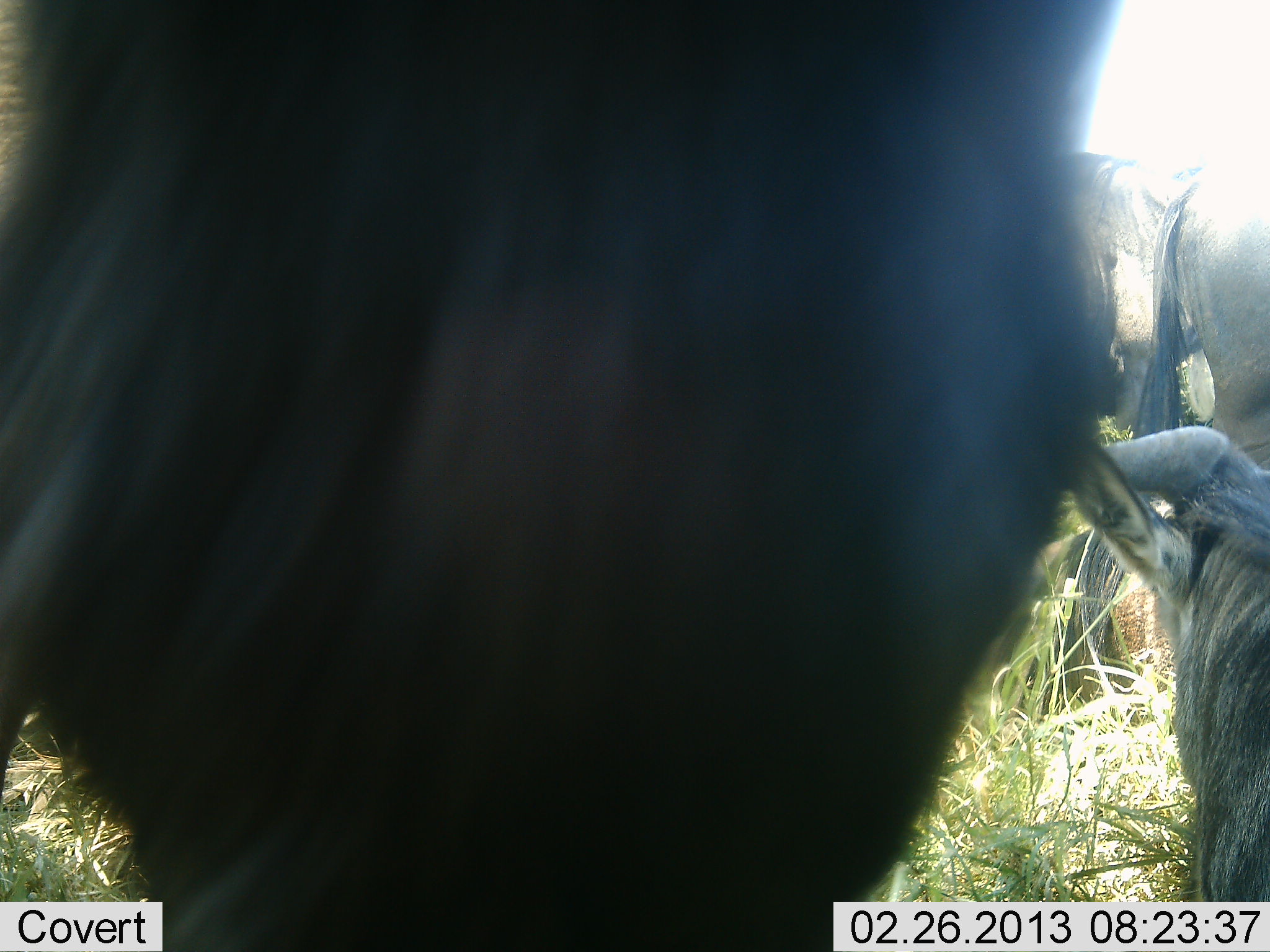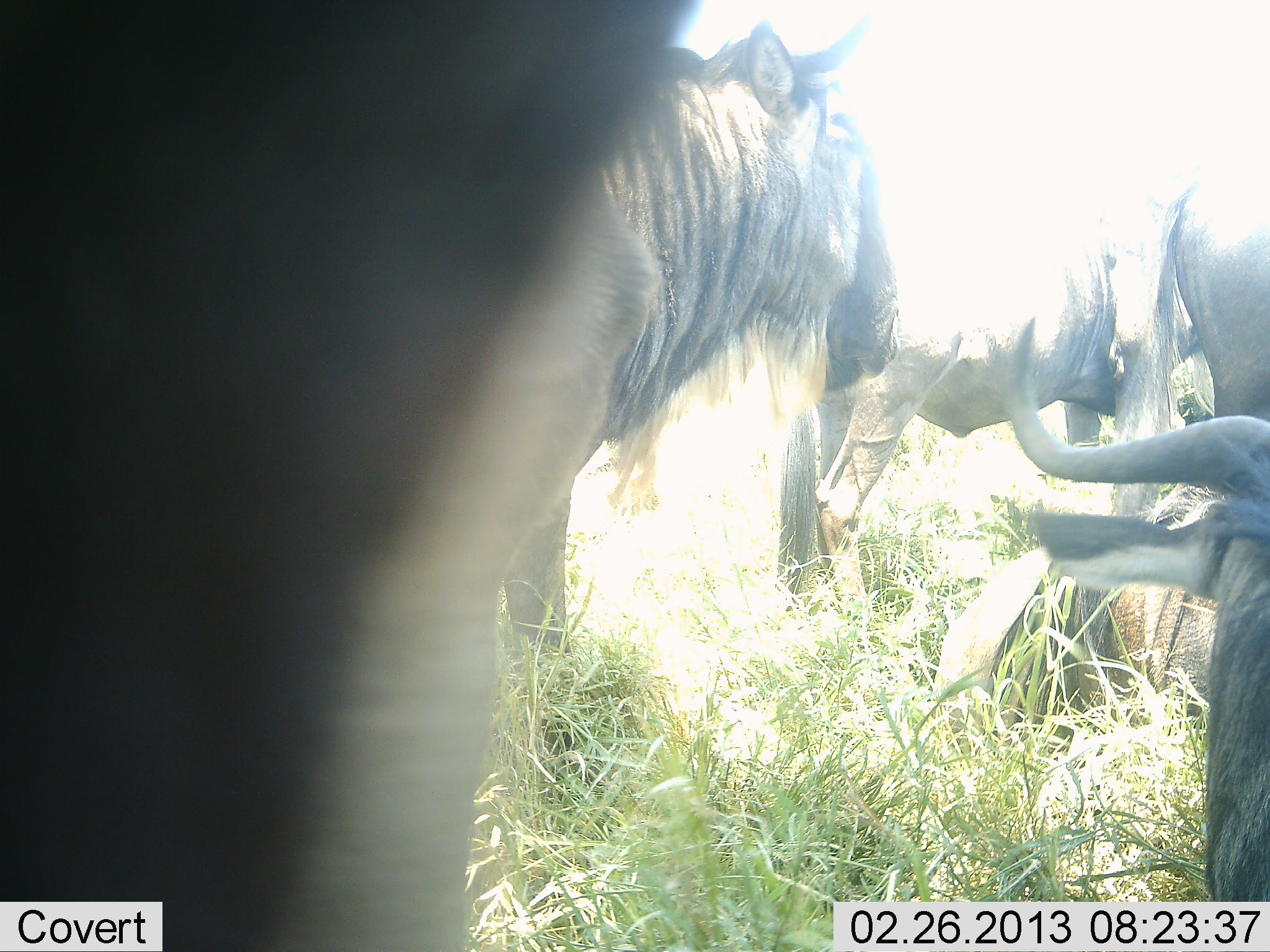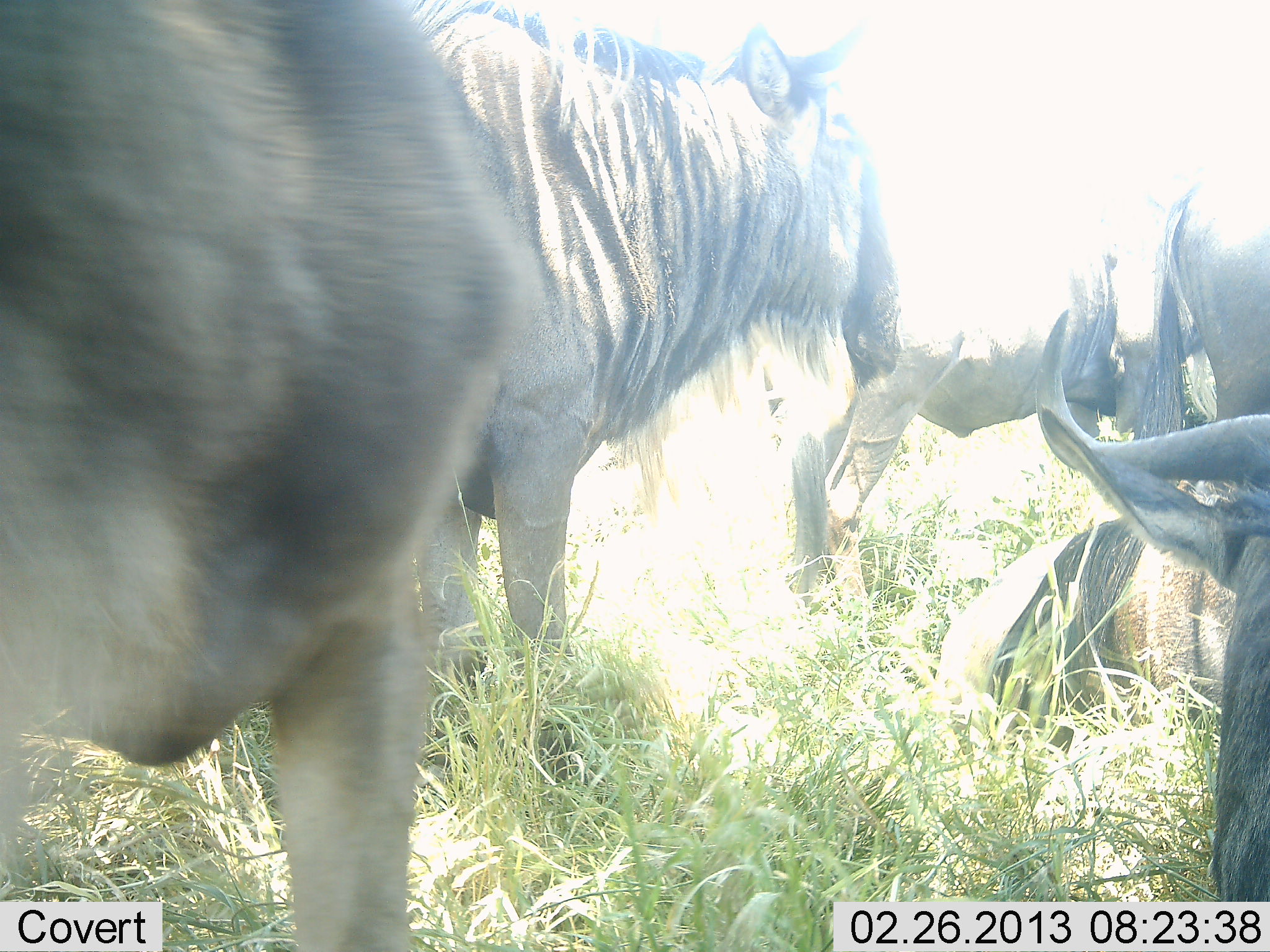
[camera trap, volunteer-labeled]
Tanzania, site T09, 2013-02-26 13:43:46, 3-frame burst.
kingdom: Animalia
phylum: Chordata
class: Mammalia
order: Artiodactyla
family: Bovidae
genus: Connochaetes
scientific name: Connochaetes taurinus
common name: blue wildebeest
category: wildebeest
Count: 5.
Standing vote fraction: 70%.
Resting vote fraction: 70%.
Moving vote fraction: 23%.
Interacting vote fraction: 20%.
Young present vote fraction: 3%.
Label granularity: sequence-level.